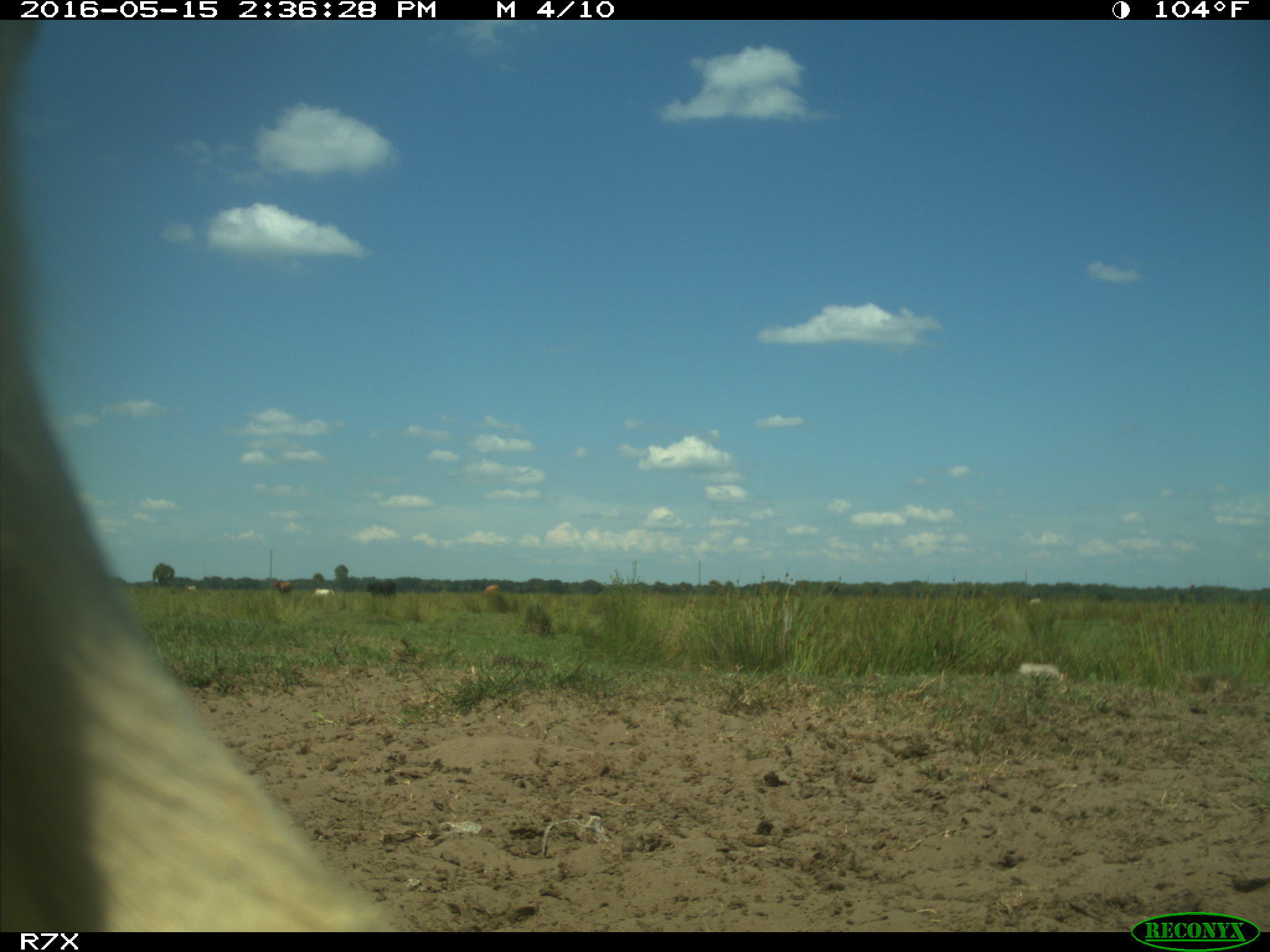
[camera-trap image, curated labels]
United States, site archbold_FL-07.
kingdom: Animalia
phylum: Chordata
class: Mammalia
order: Artiodactyla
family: Bovidae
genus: Bos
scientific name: Bos taurus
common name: domestic cow